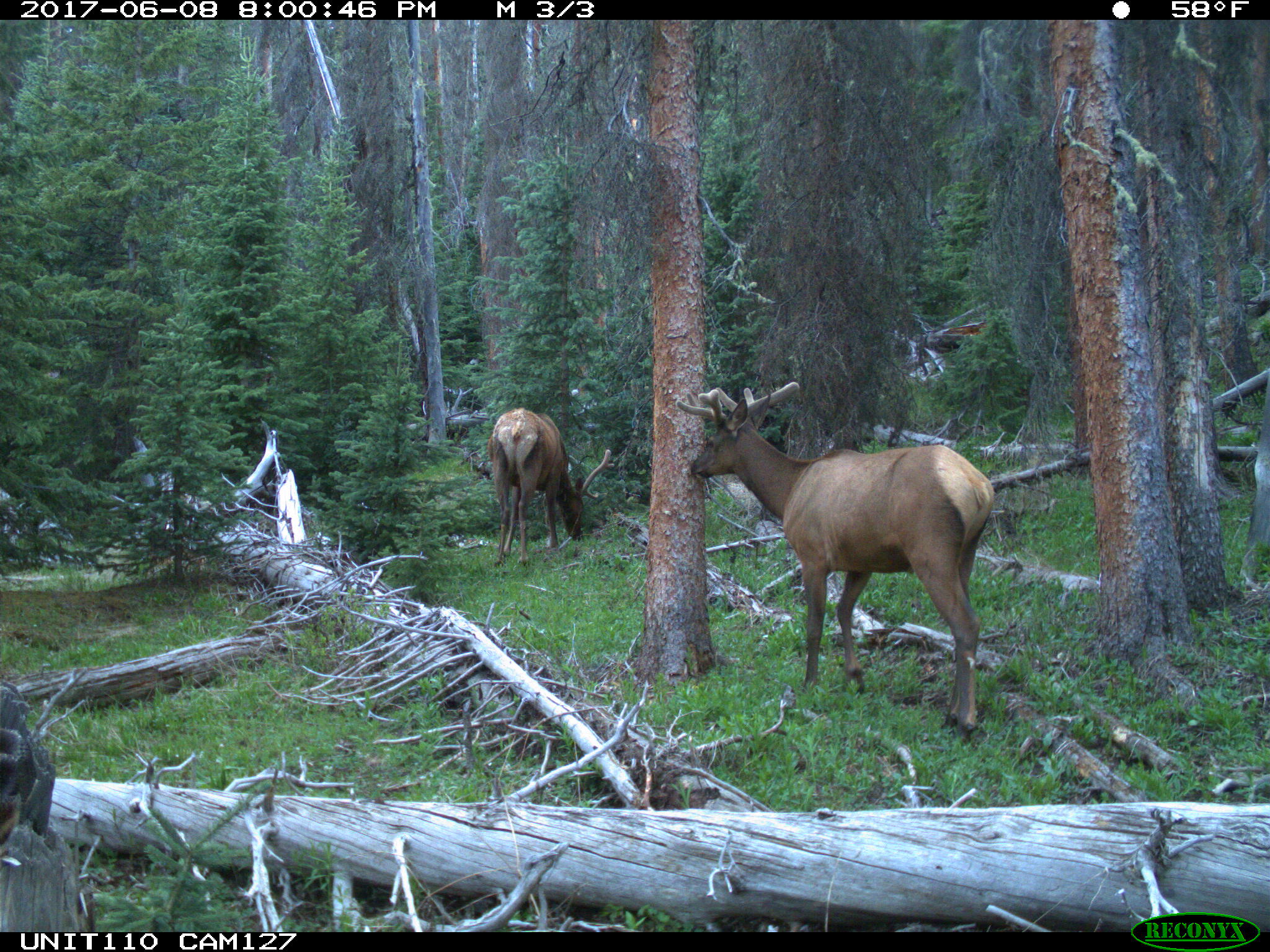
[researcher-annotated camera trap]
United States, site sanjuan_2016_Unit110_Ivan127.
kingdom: Animalia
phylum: Chordata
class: Mammalia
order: Artiodactyla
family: Cervidae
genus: Cervus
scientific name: Cervus elaphus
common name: red deer